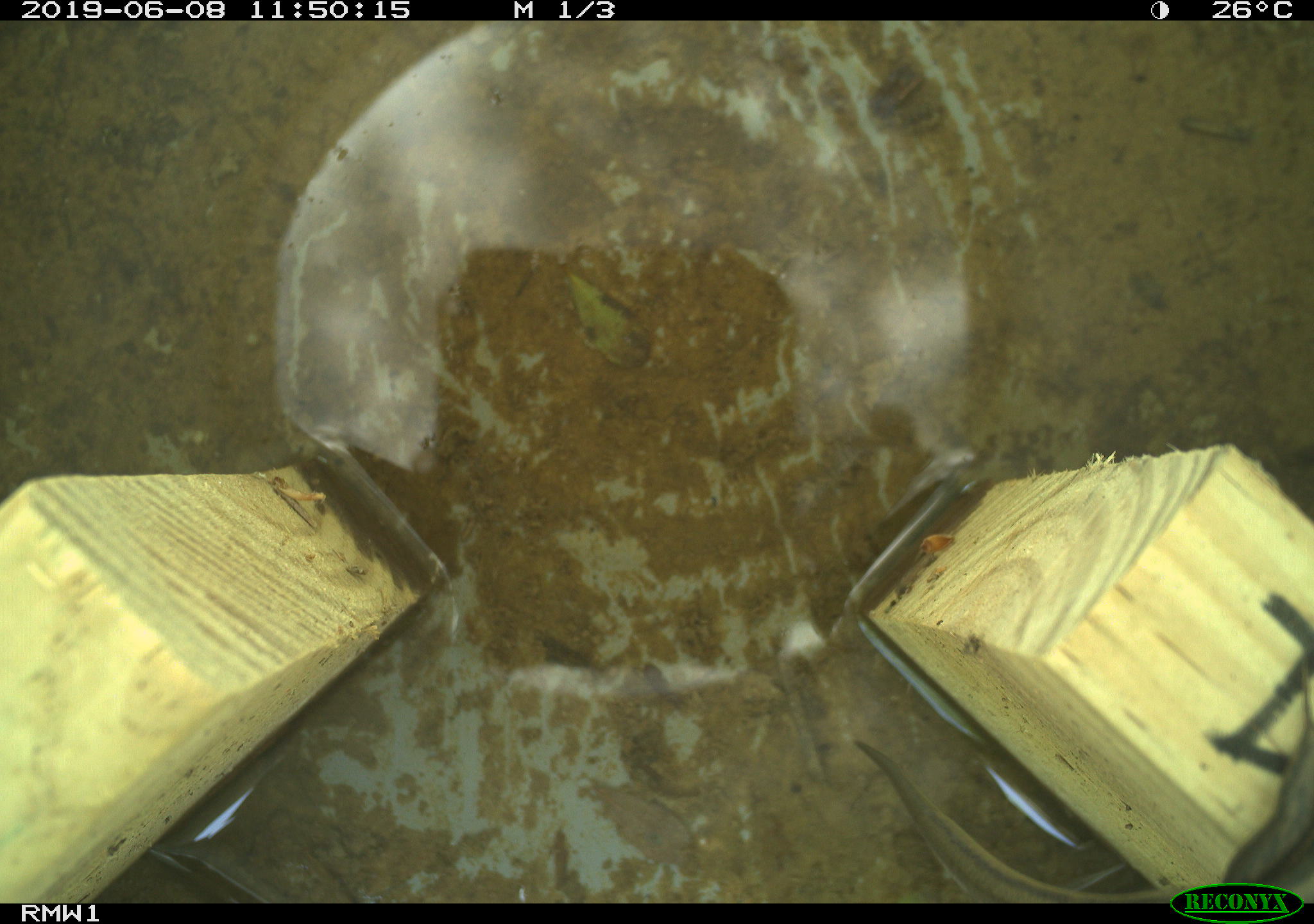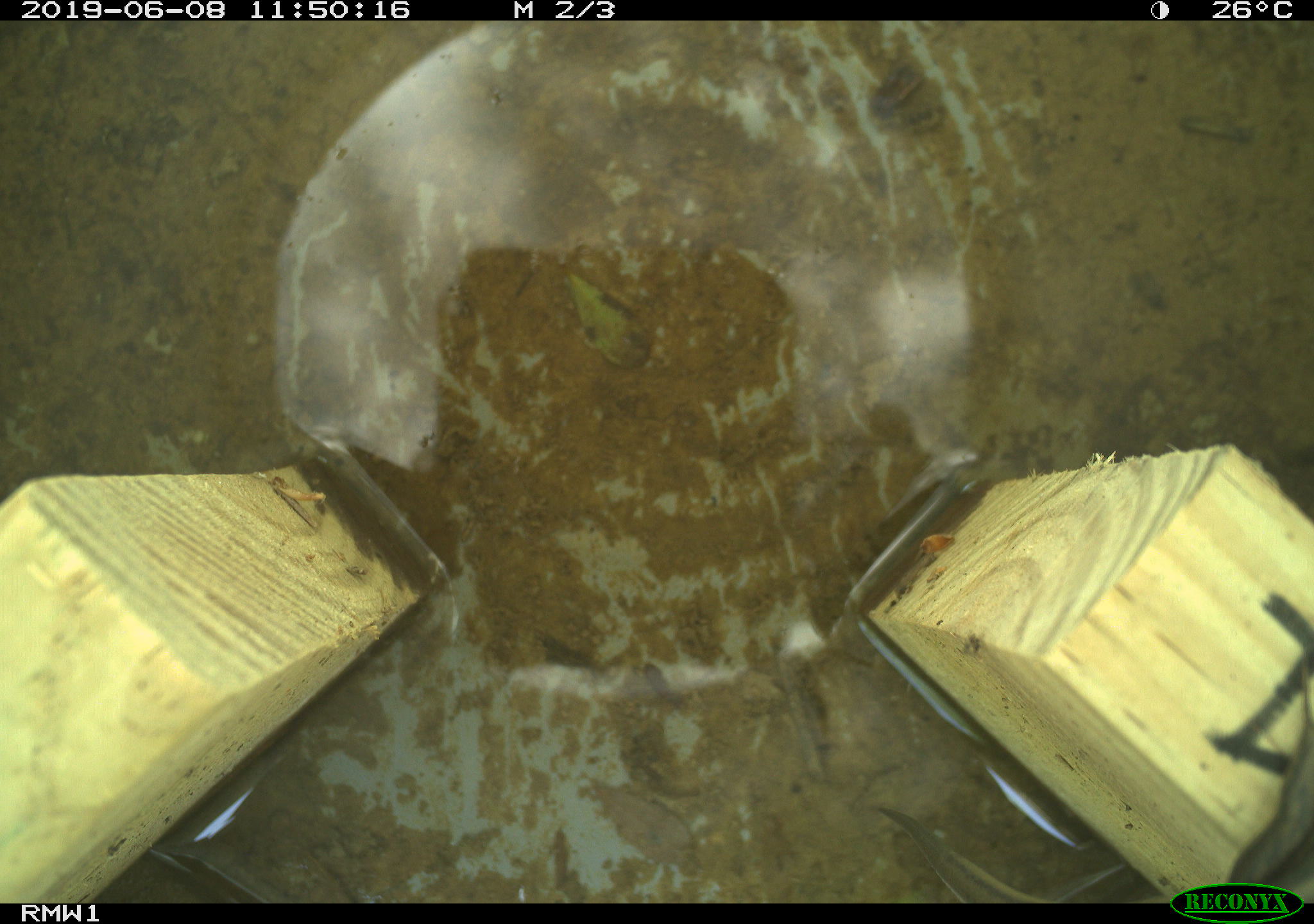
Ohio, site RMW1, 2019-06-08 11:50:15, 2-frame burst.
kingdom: Animalia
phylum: Chordata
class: Reptilia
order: Squamata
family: Scincidae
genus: Plestiodon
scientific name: Plestiodon fasciatus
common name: common five-lined skink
Common five-lined skink (Plestiodon fasciatus).